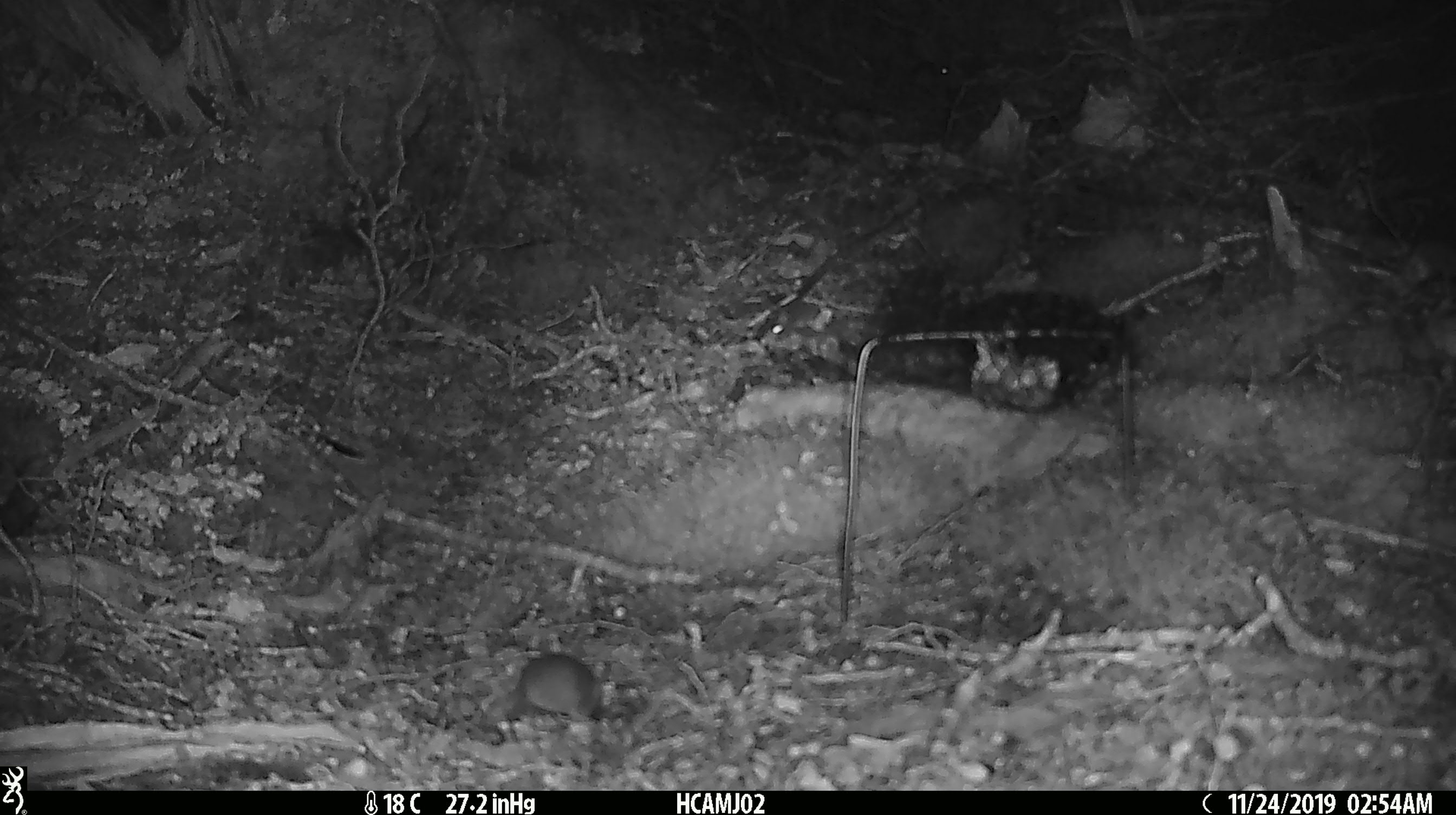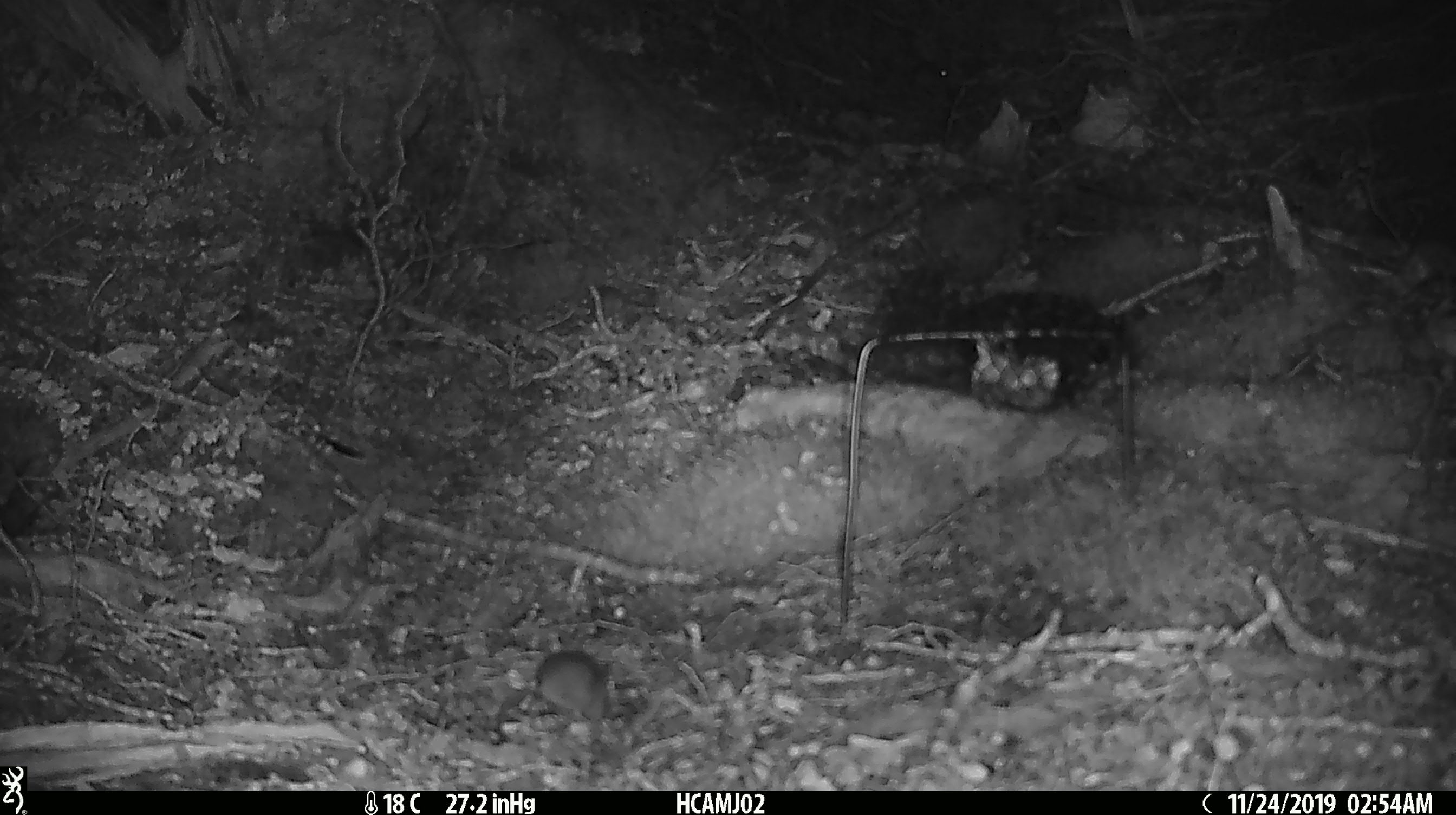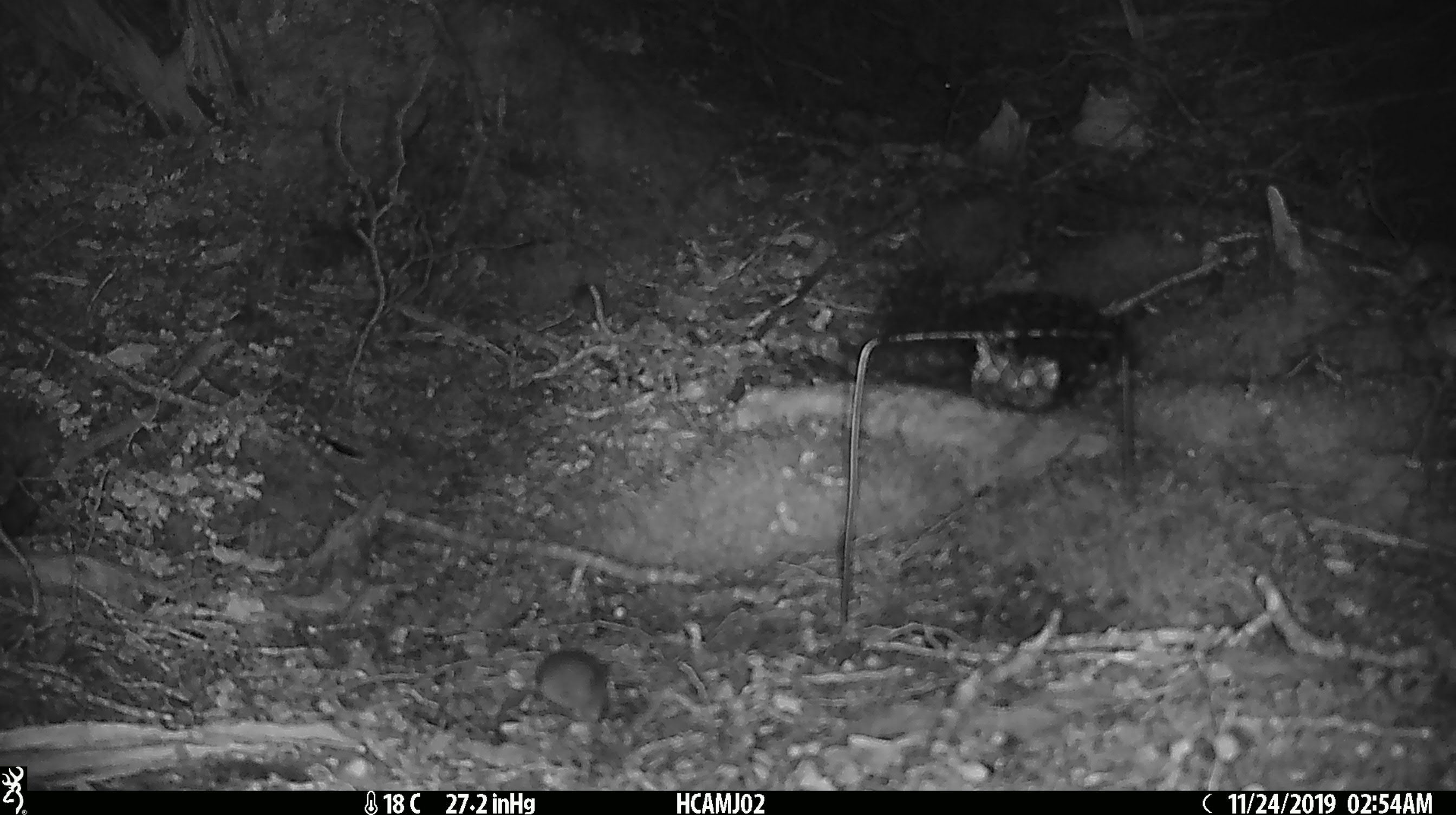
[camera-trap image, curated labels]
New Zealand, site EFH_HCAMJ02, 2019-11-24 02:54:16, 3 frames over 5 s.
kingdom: Animalia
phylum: Chordata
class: Mammalia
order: Rodentia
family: Muridae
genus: Mus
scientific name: Mus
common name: mouse